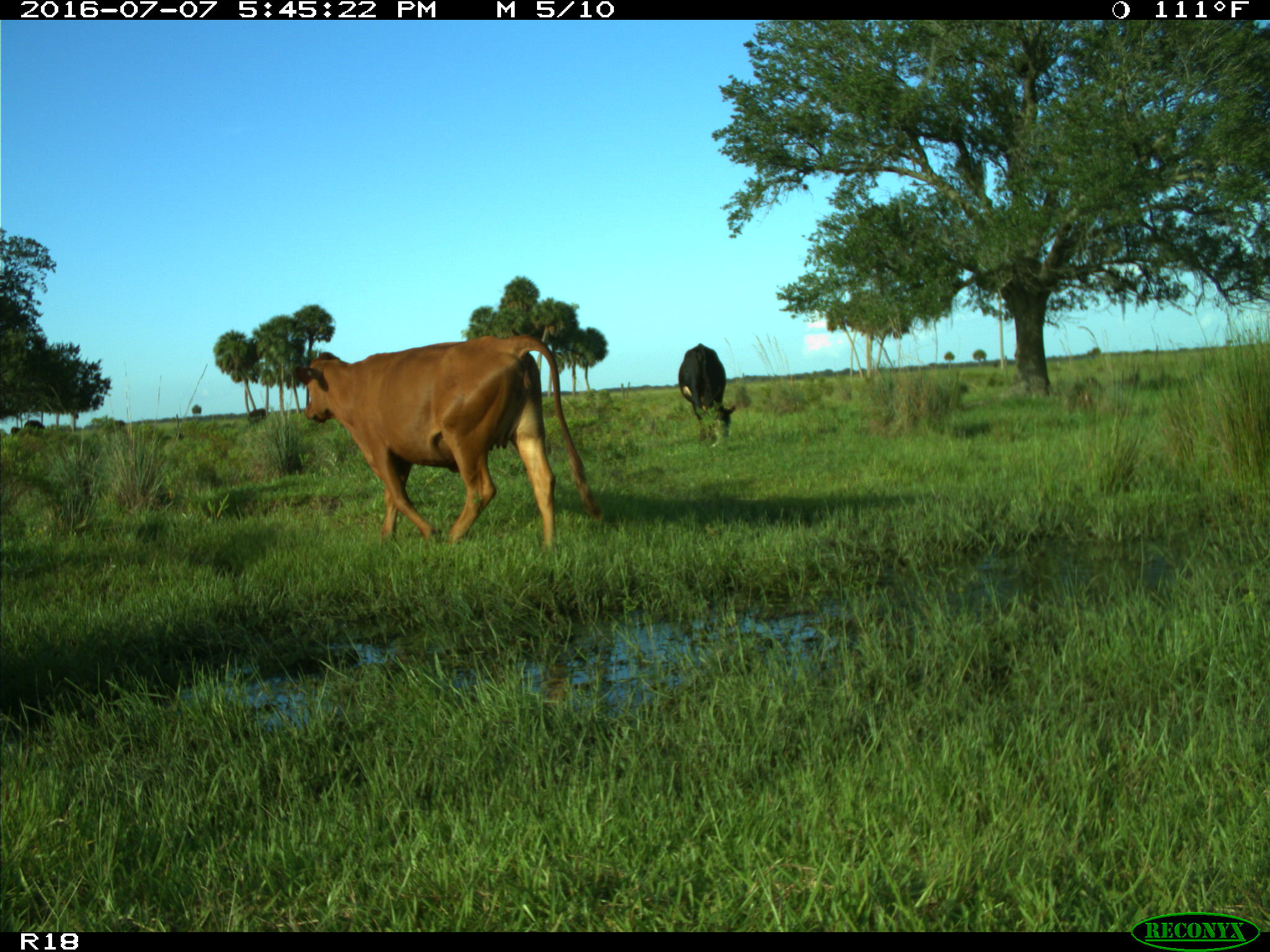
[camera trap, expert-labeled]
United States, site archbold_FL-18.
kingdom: Animalia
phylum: Chordata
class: Mammalia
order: Artiodactyla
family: Bovidae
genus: Bos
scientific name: Bos taurus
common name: domestic cow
Bos taurus (domestic cow).